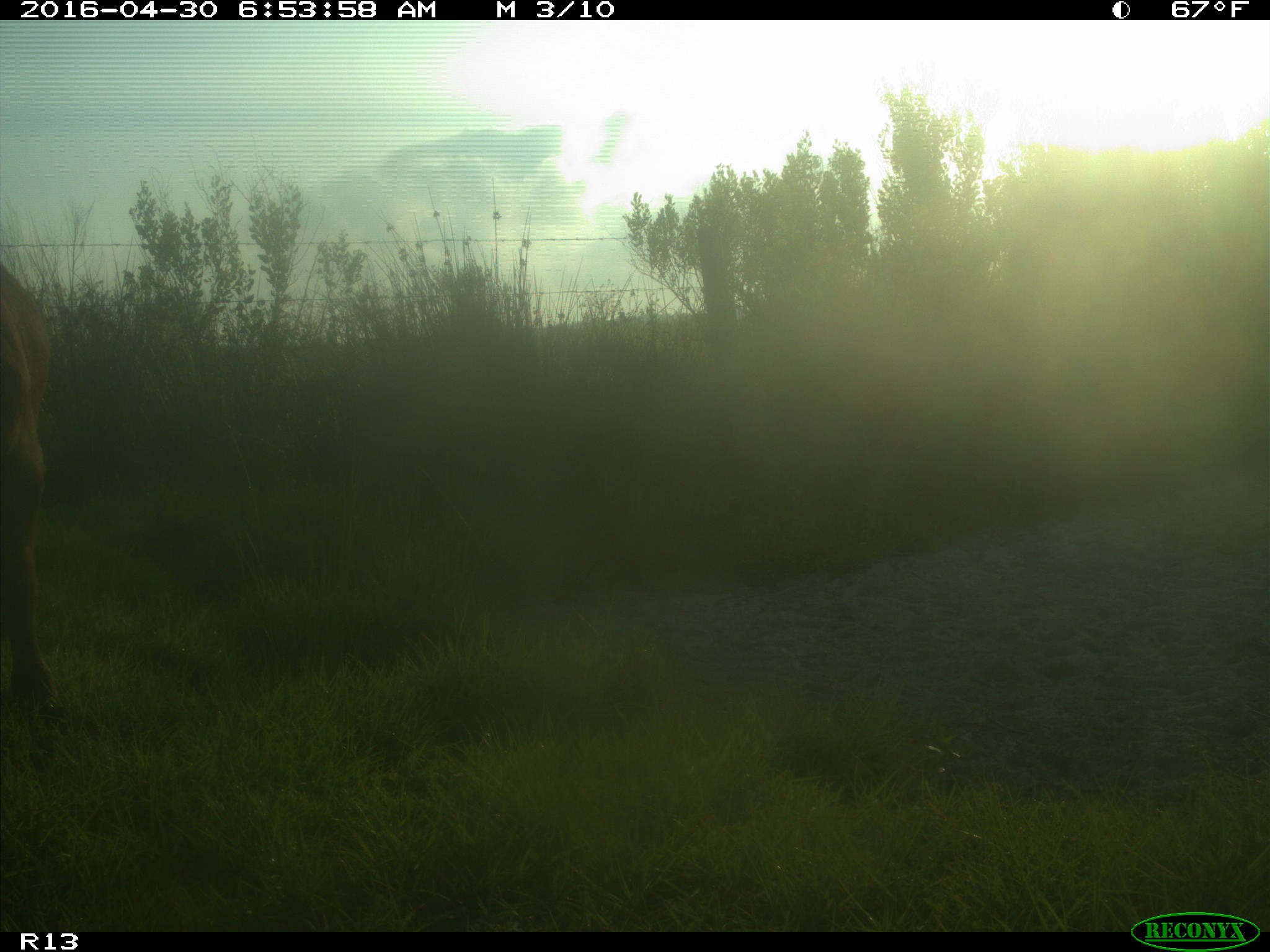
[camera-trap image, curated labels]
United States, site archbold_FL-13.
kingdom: Animalia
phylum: Chordata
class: Mammalia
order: Artiodactyla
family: Bovidae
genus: Bos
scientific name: Bos taurus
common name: domestic cow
Bos taurus (domestic cow).